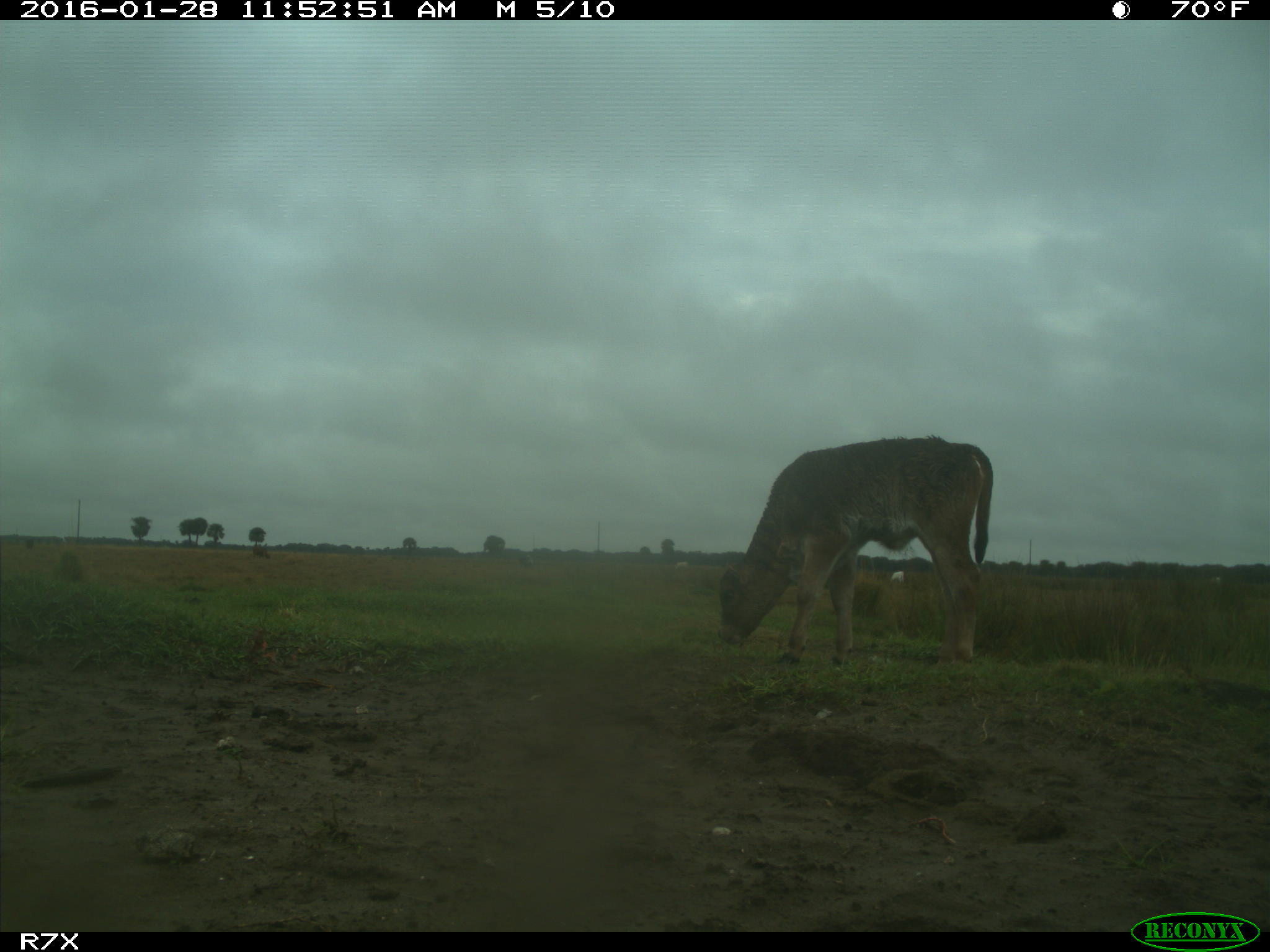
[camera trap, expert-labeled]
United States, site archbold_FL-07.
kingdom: Animalia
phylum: Chordata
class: Mammalia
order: Artiodactyla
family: Bovidae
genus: Bos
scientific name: Bos taurus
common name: domestic cow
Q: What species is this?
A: Bos taurus (domestic cow).